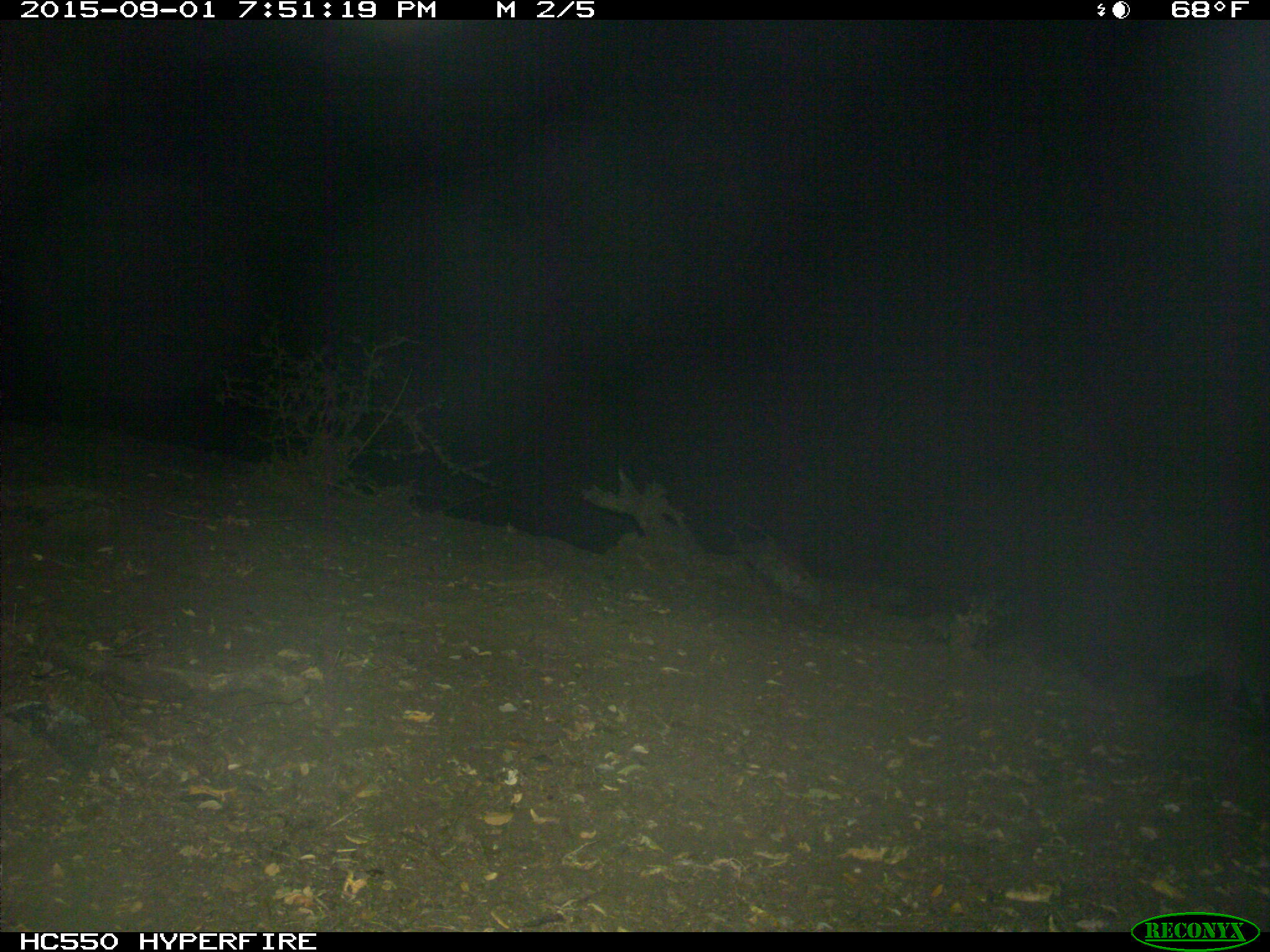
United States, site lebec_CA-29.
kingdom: Animalia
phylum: Chordata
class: Mammalia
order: Carnivora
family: Felidae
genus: Lynx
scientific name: Lynx rufus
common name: bobcat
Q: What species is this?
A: Lynx rufus (bobcat).